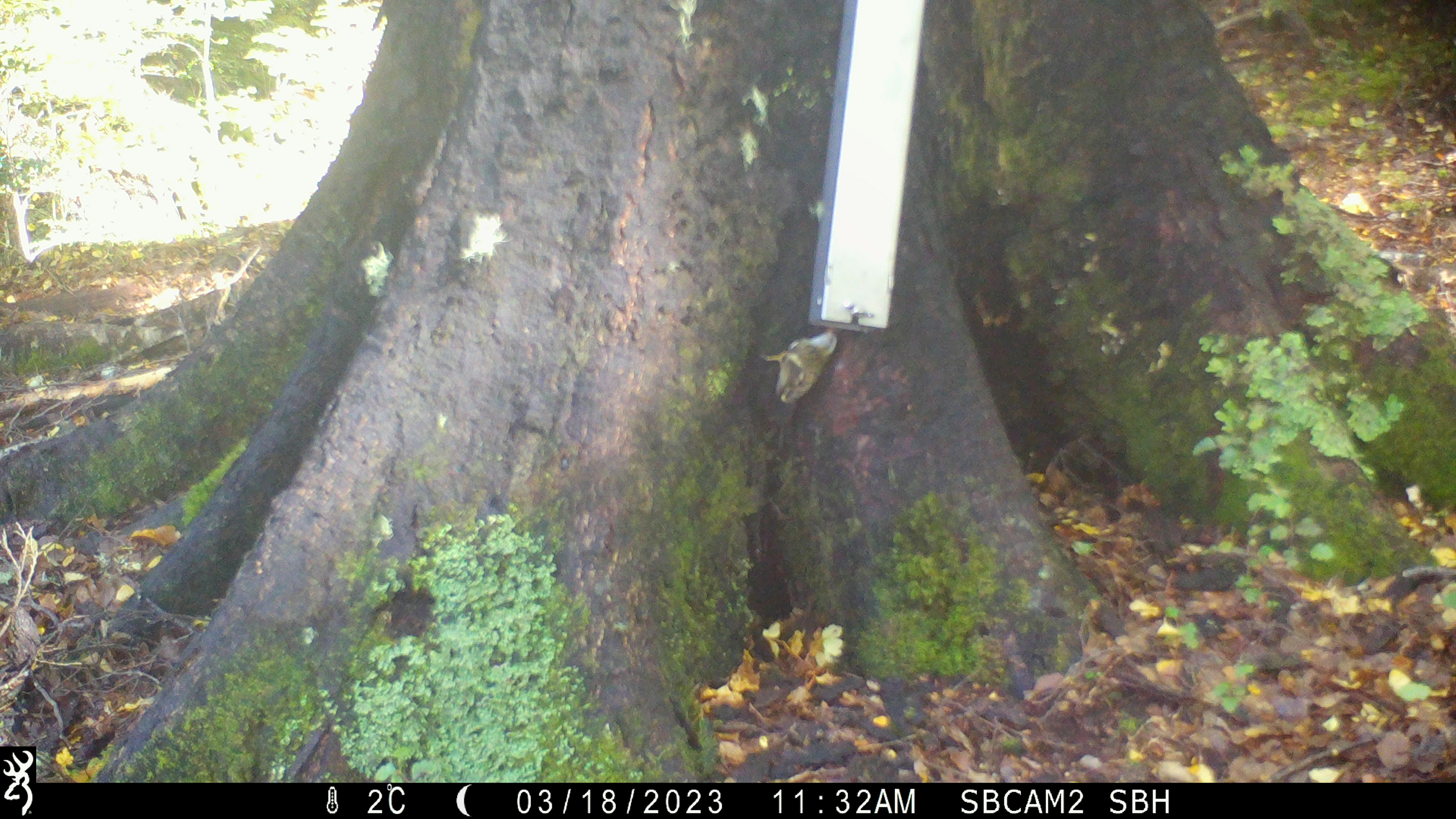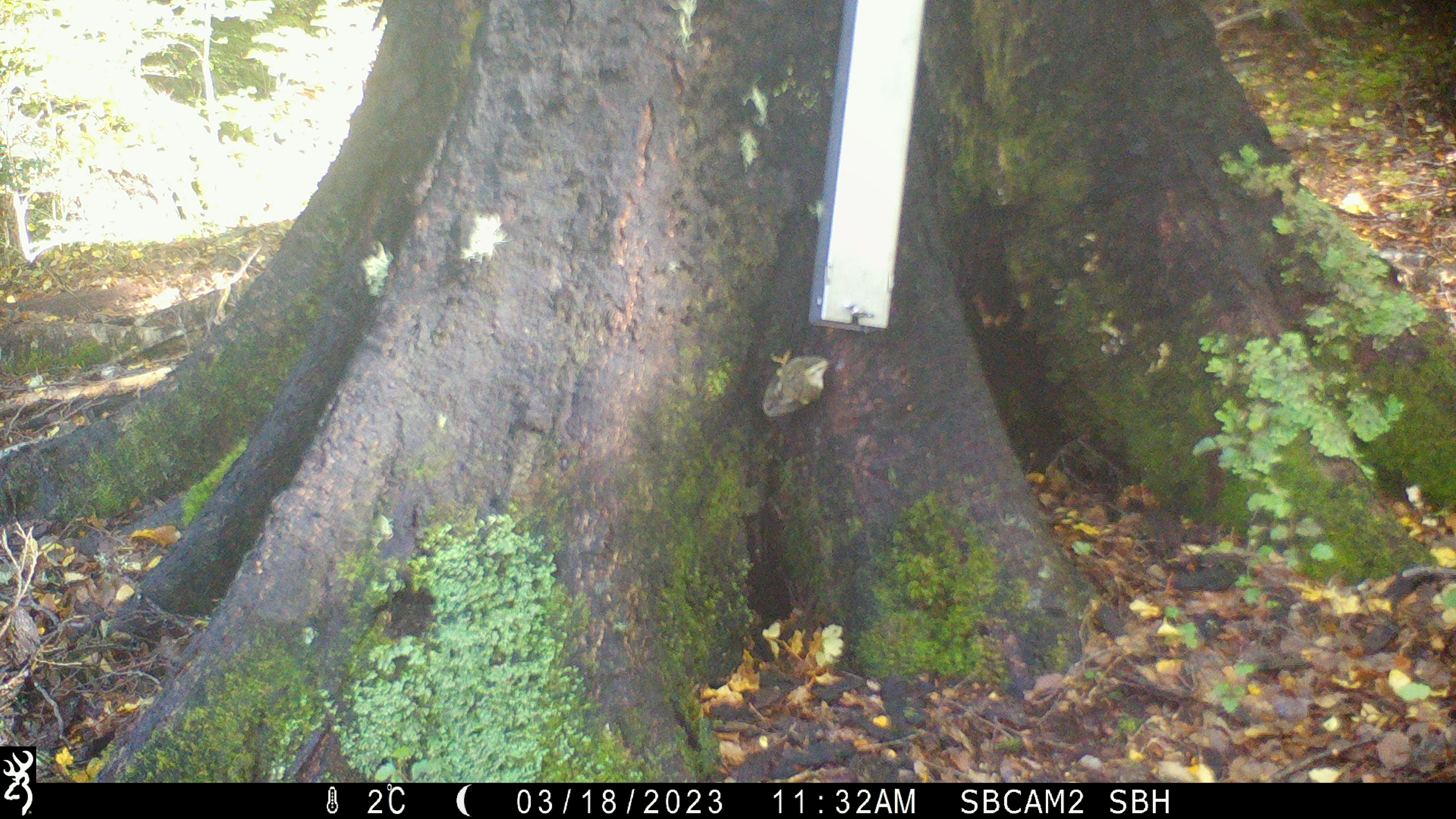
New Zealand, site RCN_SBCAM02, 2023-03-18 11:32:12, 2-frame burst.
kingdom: Animalia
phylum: Chordata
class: Aves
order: Passeriformes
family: Acanthisittidae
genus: Acanthisitta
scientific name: Acanthisitta chloris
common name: rifleman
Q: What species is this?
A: Rifleman (Acanthisitta chloris).